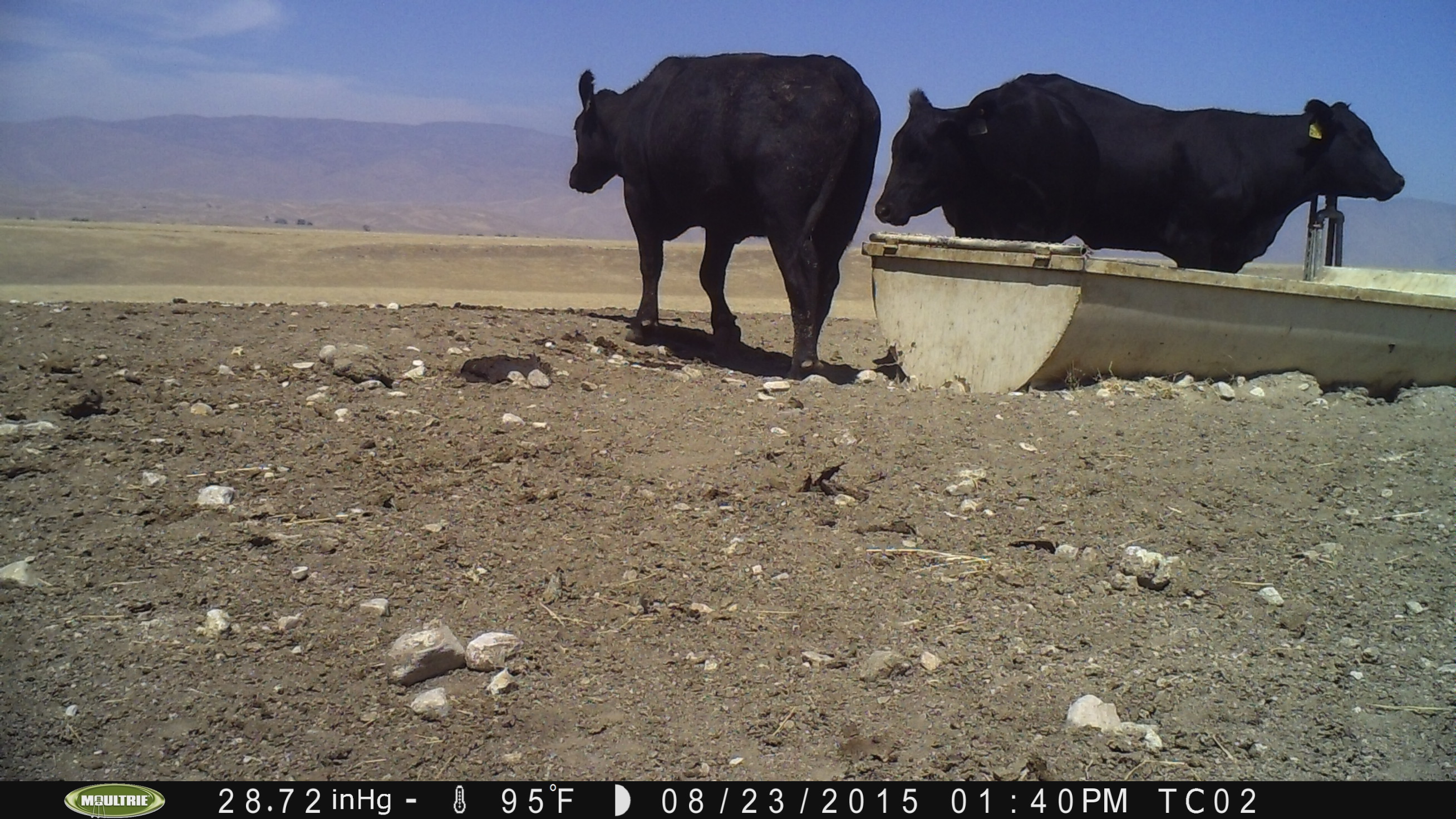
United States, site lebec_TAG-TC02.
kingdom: Animalia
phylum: Chordata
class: Mammalia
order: Artiodactyla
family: Bovidae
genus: Bos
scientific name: Bos taurus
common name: domestic cow